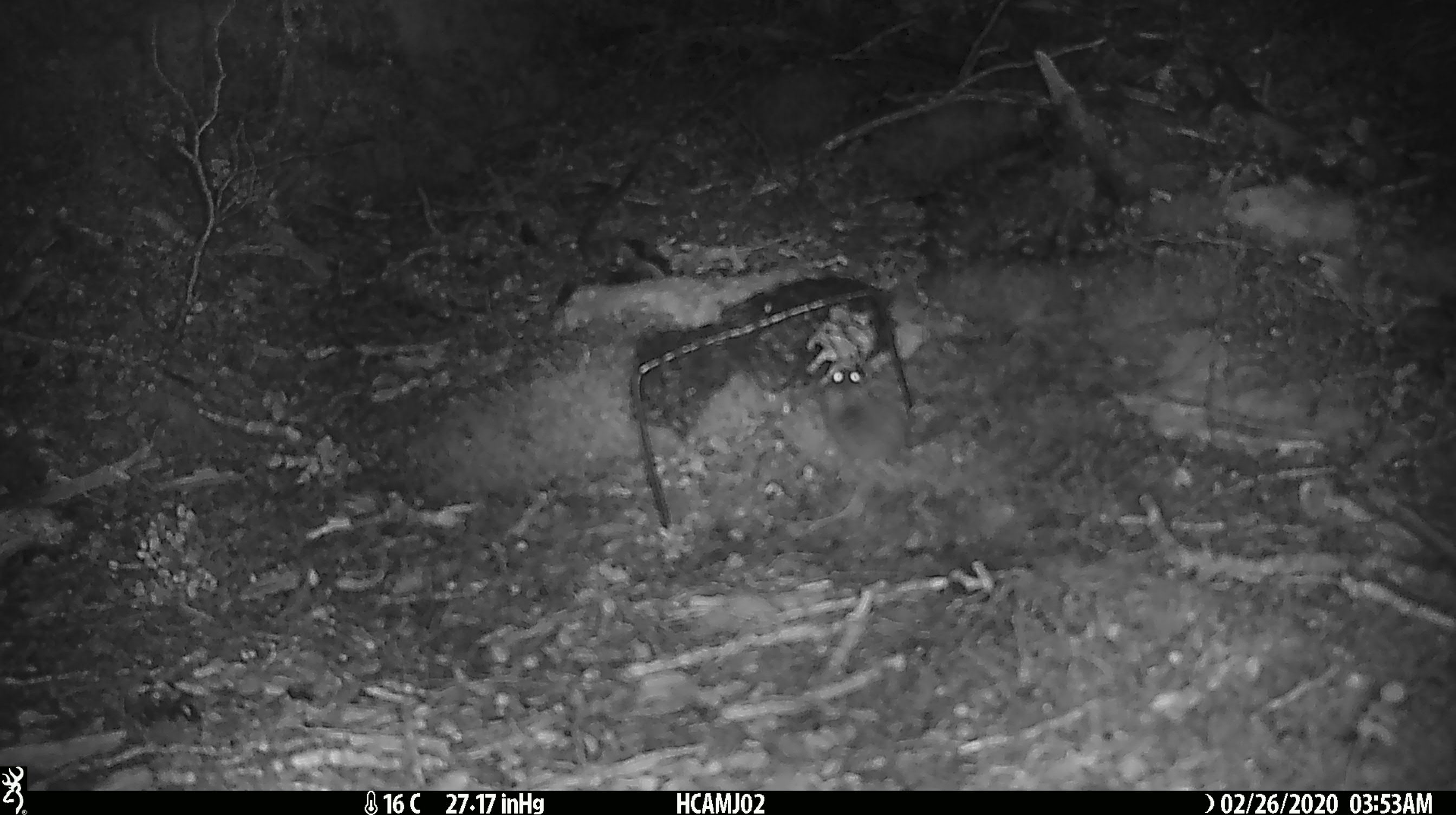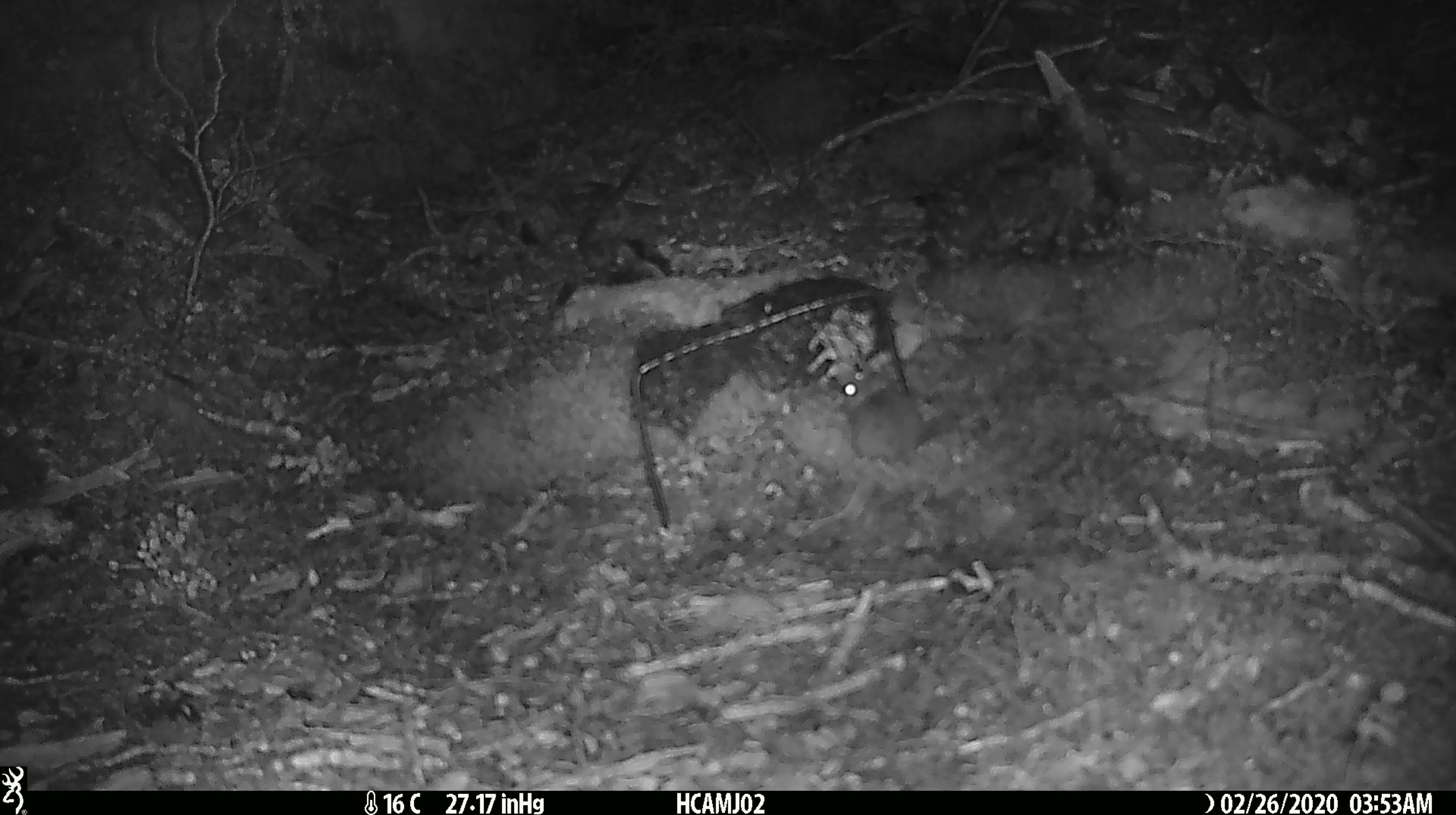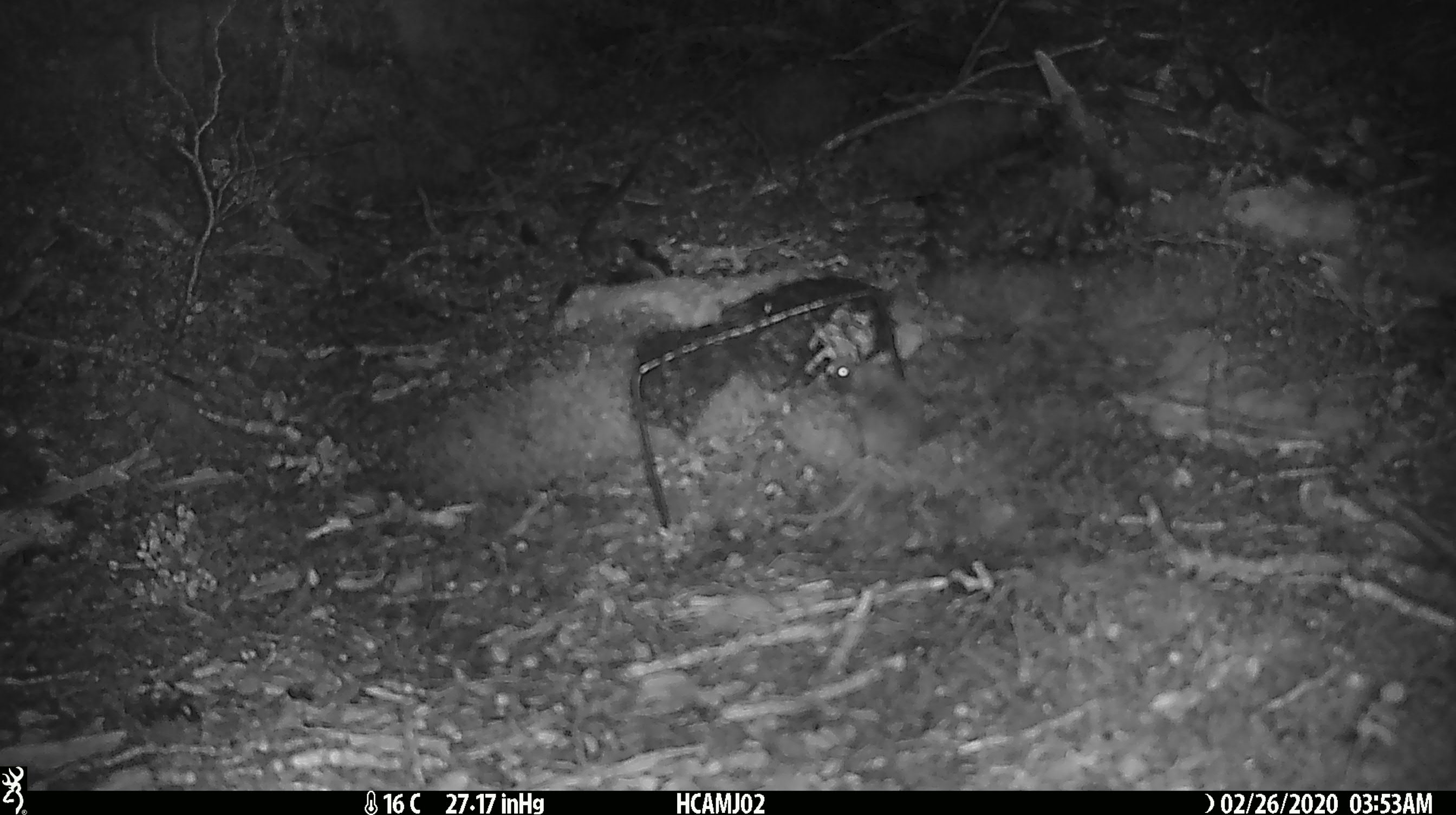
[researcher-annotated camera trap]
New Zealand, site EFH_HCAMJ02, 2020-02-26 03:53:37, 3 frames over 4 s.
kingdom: Animalia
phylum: Chordata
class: Mammalia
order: Rodentia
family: Muridae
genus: Mus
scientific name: Mus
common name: mouse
Mouse (Mus).